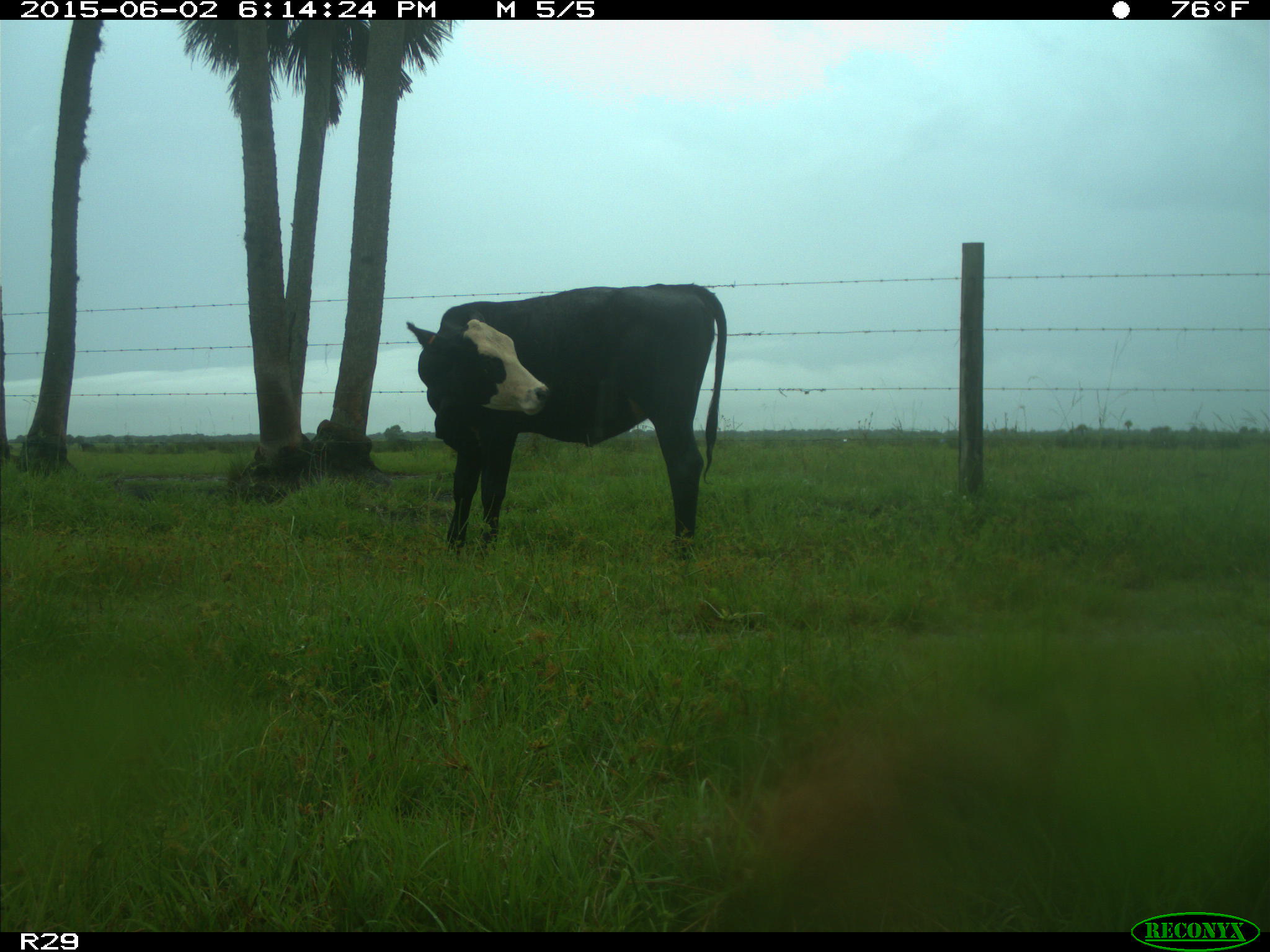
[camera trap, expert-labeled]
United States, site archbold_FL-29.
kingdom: Animalia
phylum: Chordata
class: Mammalia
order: Artiodactyla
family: Bovidae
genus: Bos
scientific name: Bos taurus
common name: domestic cow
Bos taurus (domestic cow).